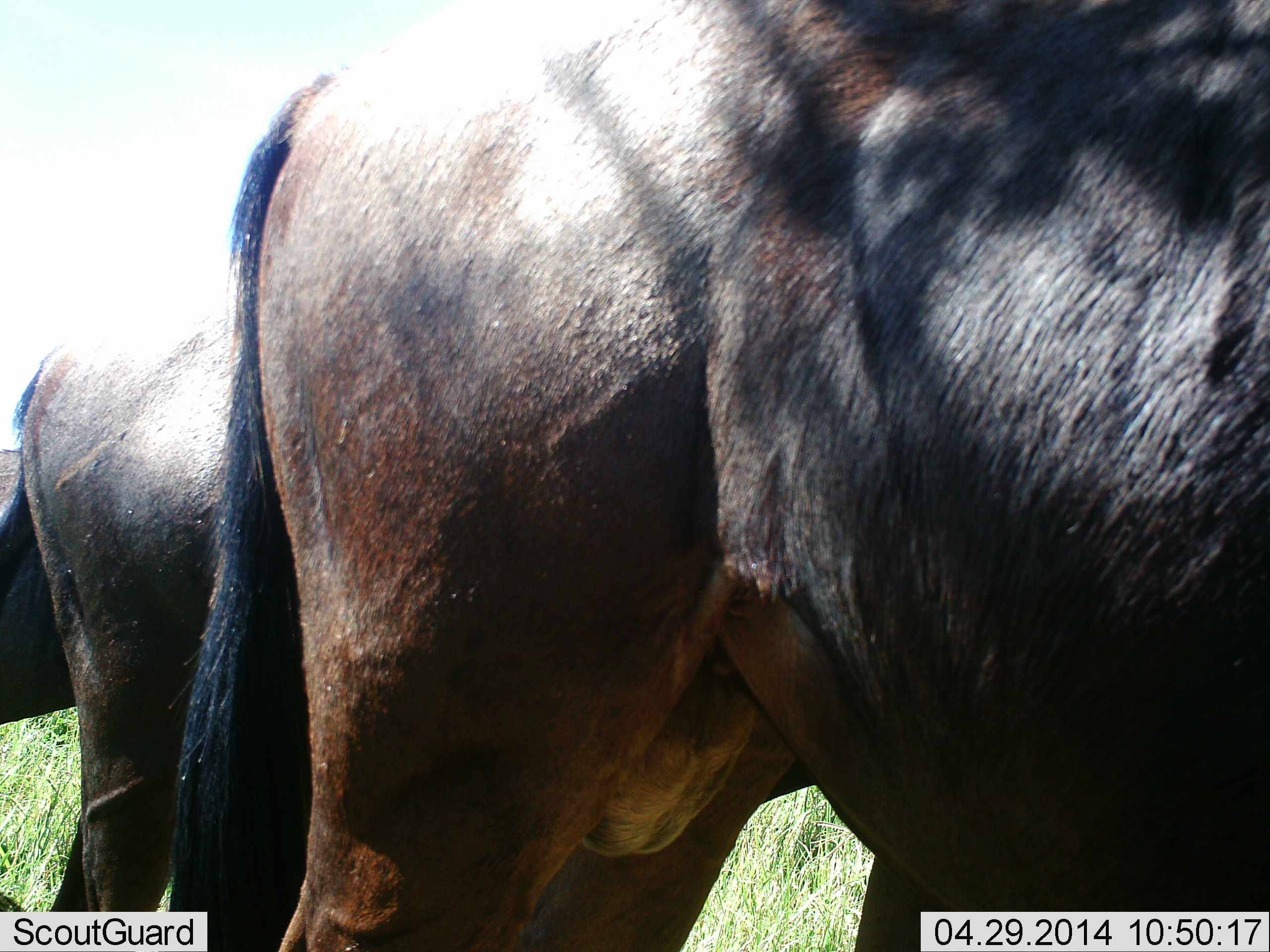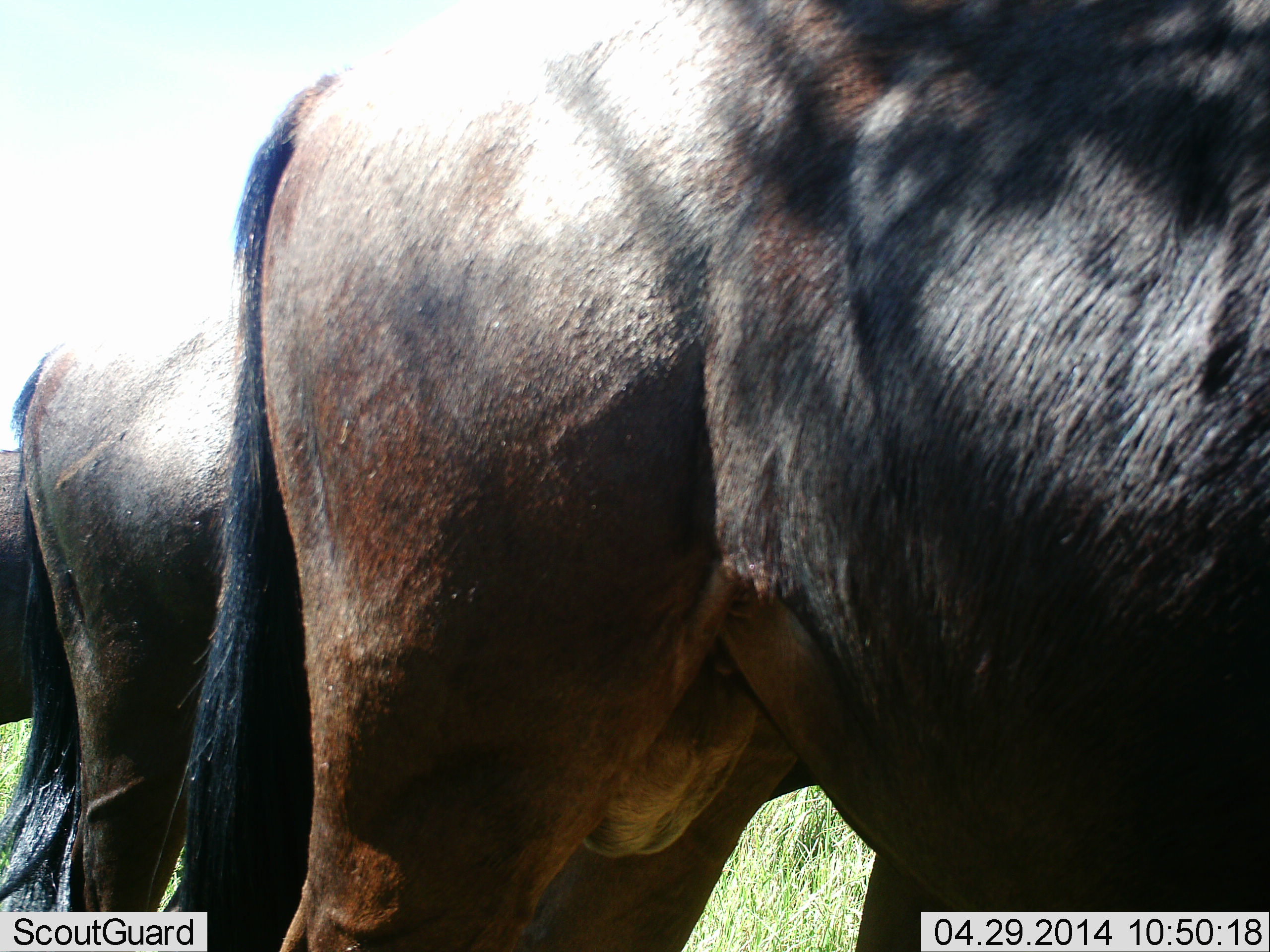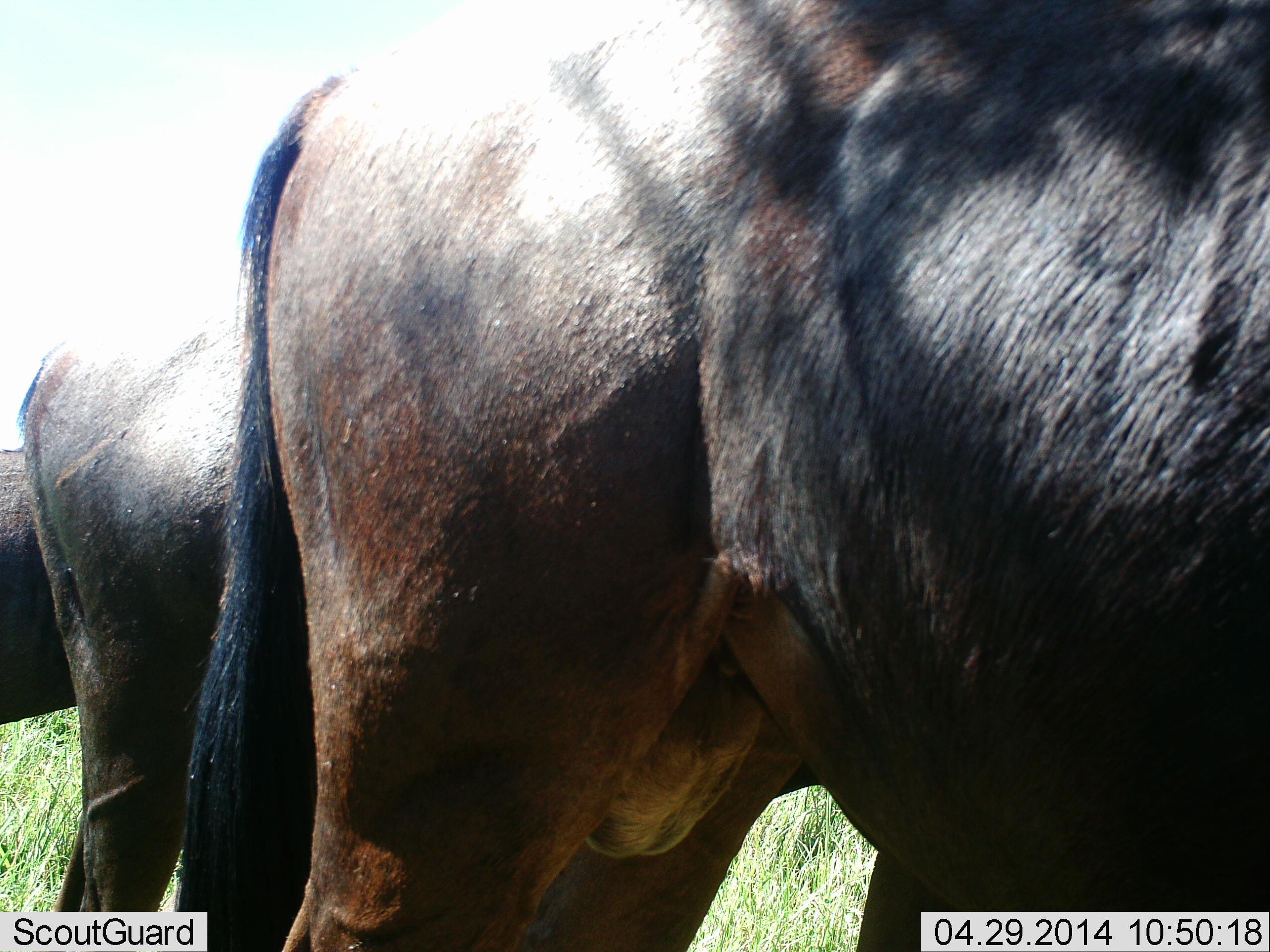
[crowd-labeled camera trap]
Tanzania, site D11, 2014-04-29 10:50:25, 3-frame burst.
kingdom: Animalia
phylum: Chordata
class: Mammalia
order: Artiodactyla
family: Bovidae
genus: Connochaetes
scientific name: Connochaetes taurinus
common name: blue wildebeest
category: wildebeest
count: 3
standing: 100%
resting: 20%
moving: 0%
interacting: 0%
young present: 0%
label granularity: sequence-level